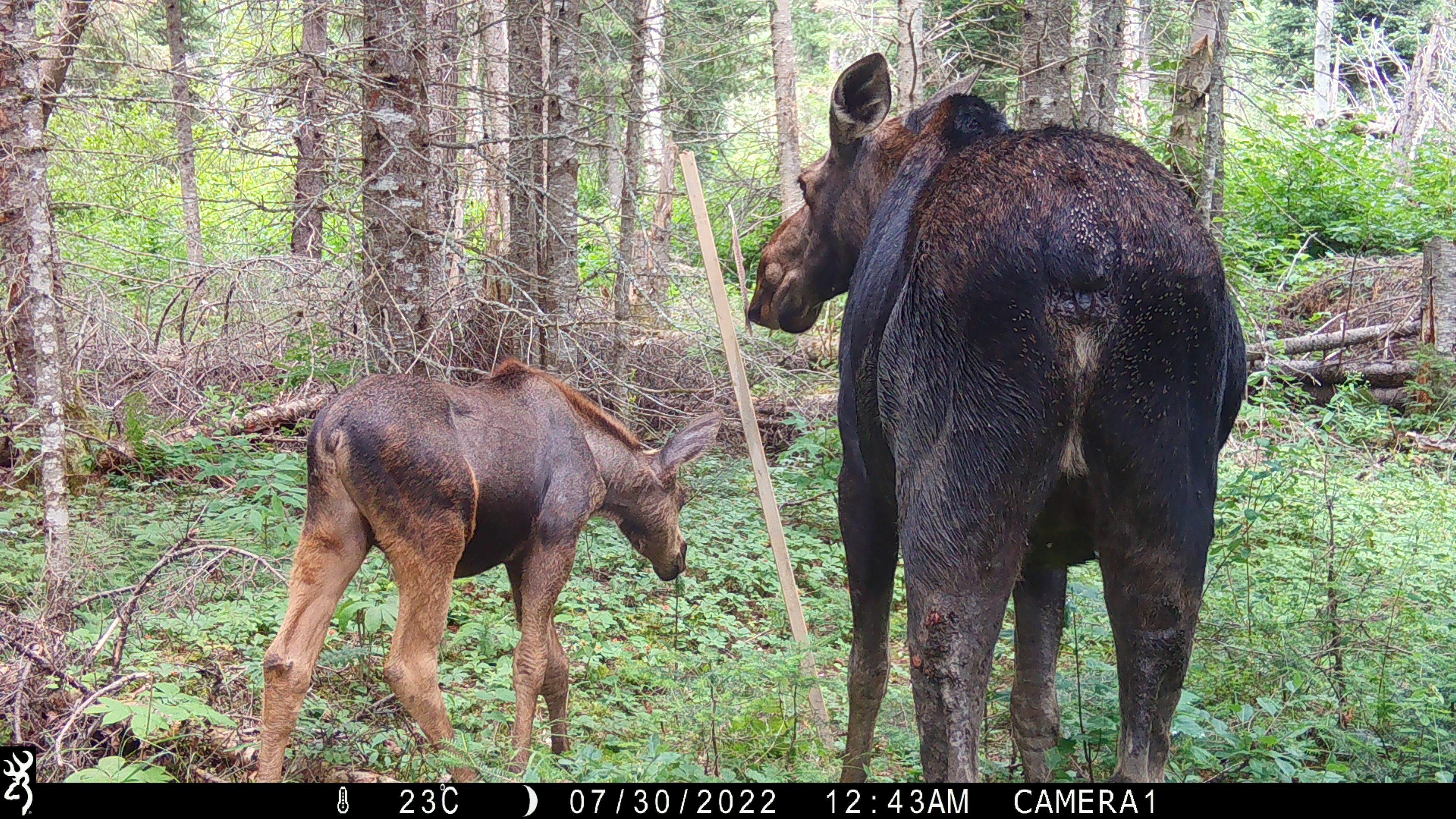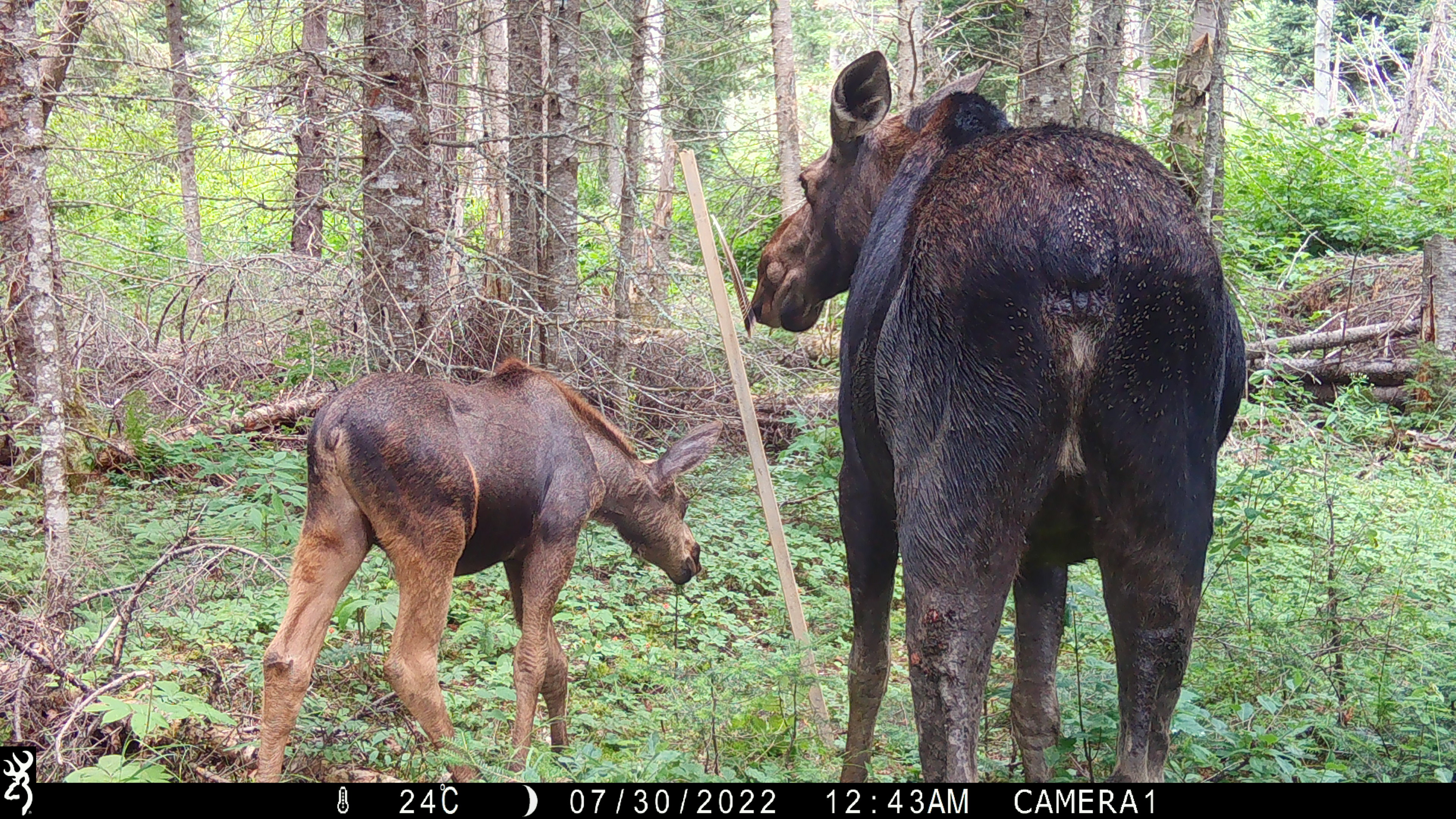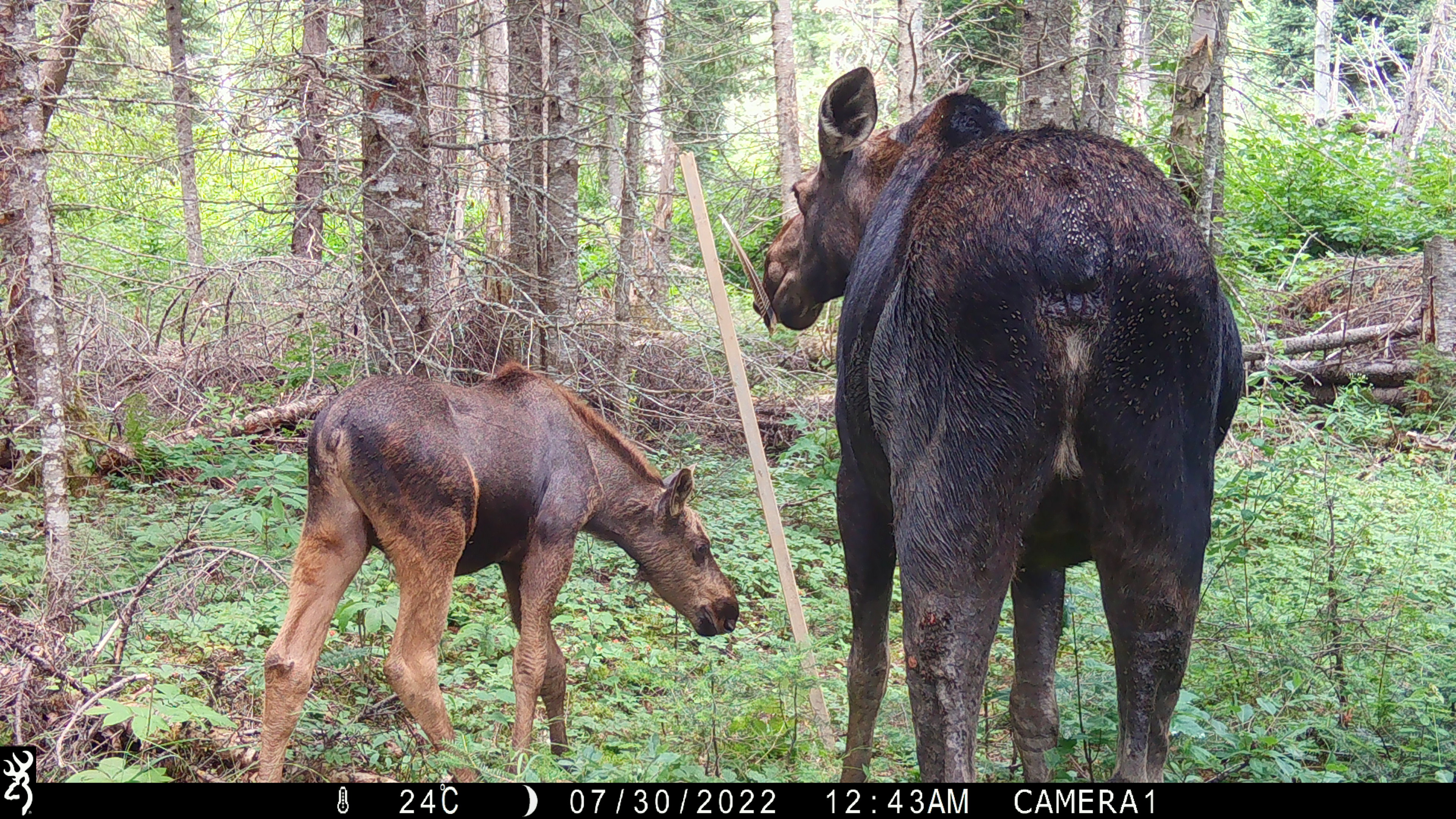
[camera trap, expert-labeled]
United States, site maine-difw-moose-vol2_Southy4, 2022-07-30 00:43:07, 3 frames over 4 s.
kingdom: Animalia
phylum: Chordata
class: Mammalia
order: Artiodactyla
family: Cervidae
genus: Alces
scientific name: Alces alces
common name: moose